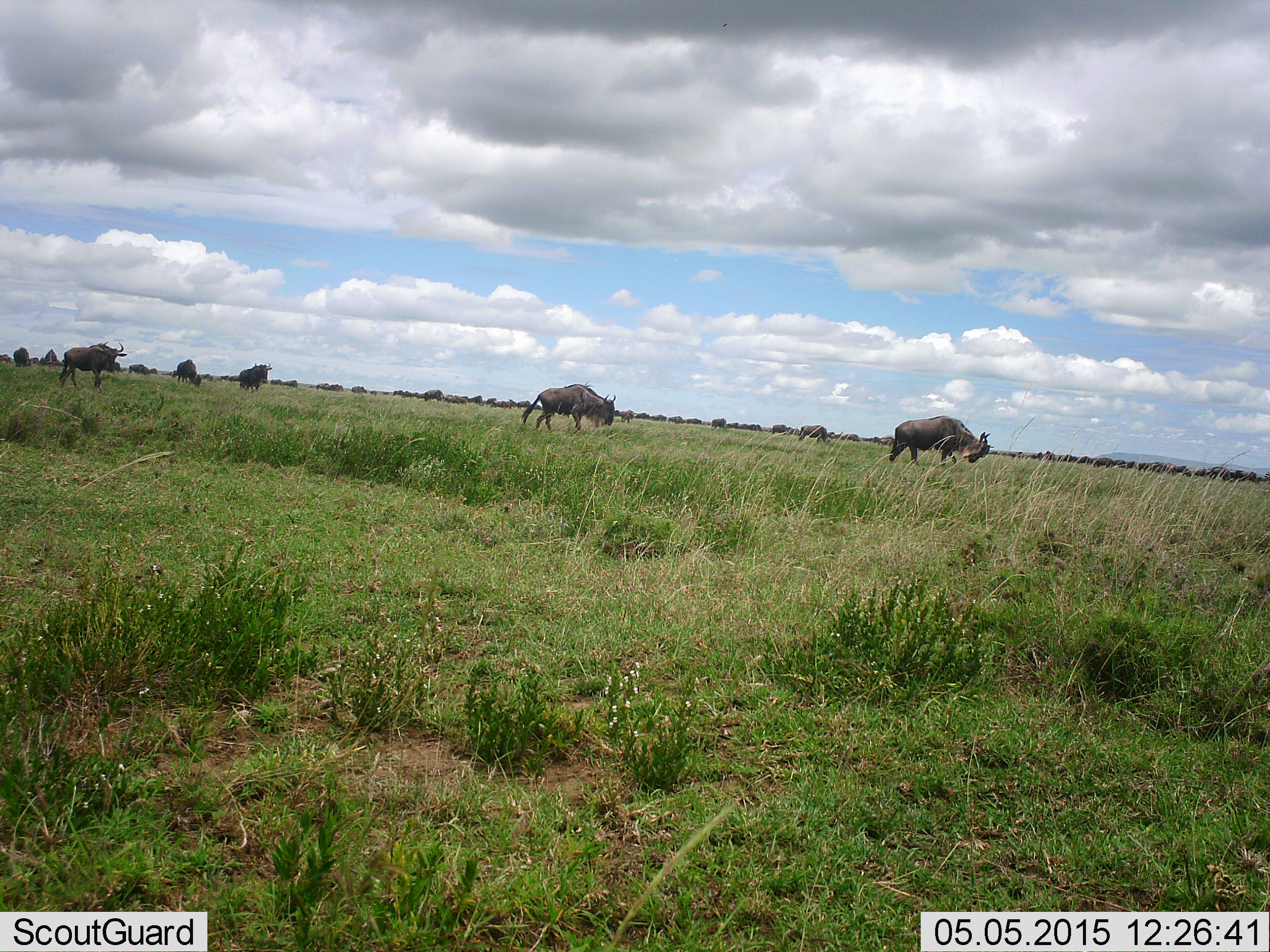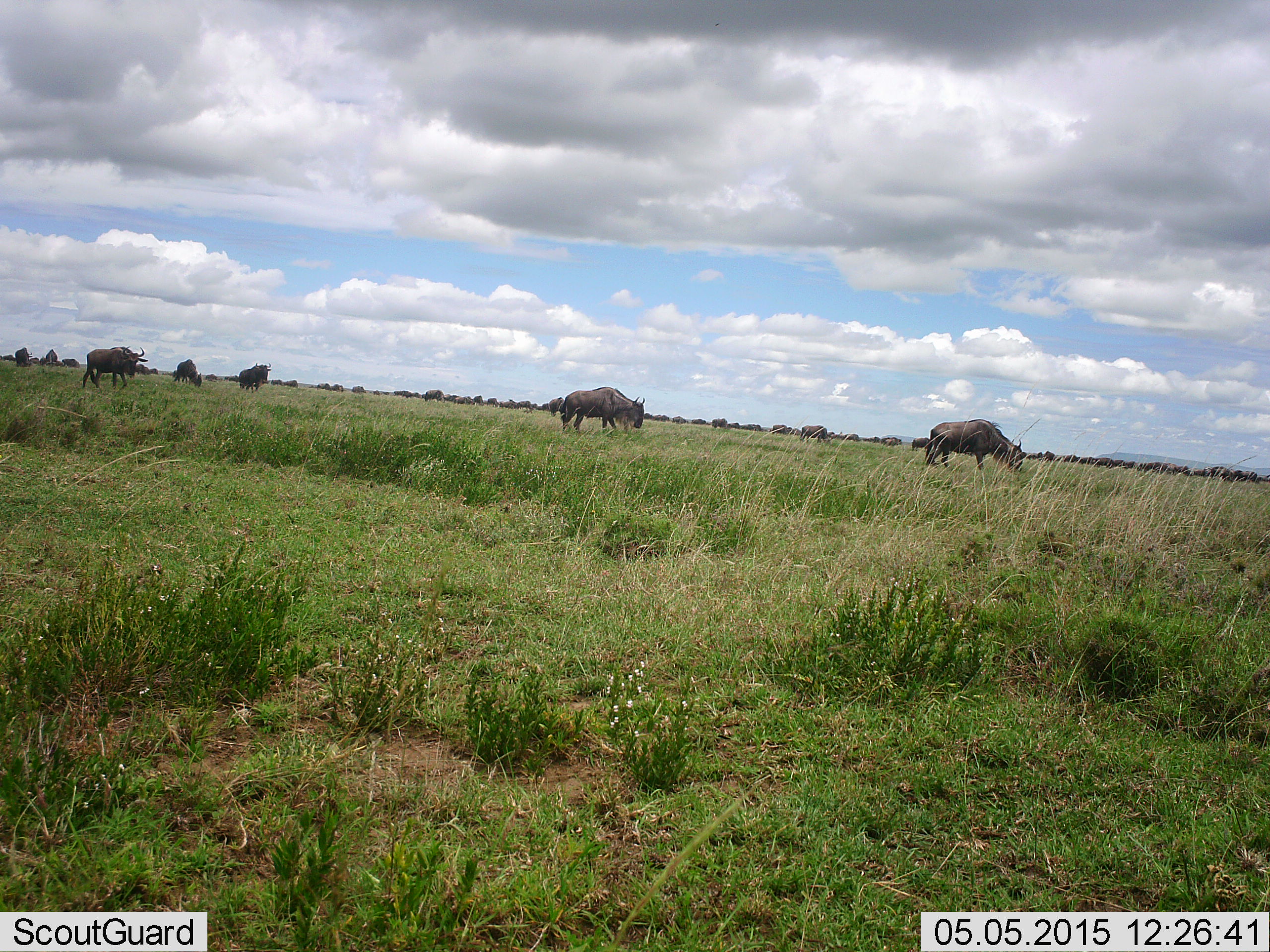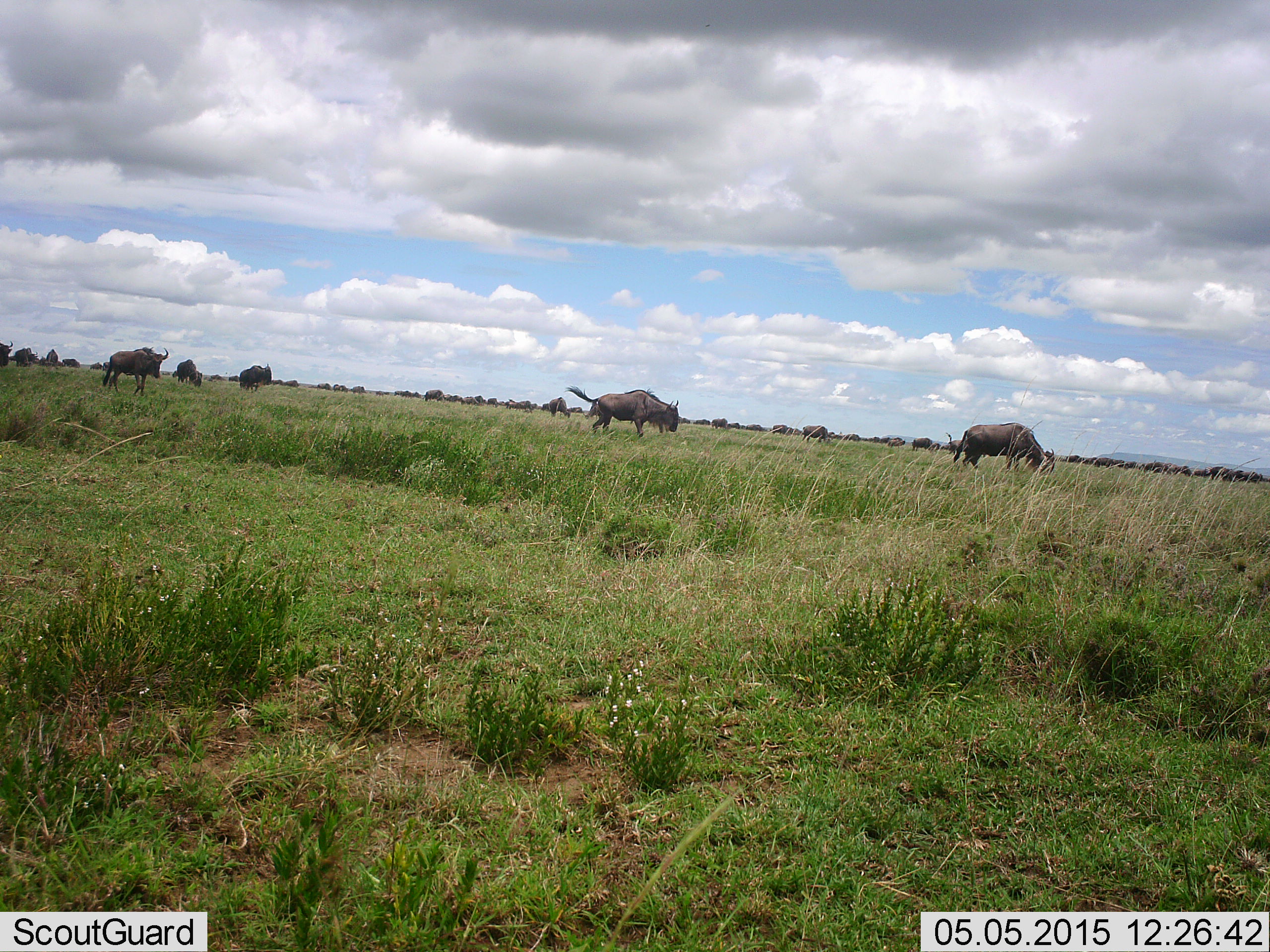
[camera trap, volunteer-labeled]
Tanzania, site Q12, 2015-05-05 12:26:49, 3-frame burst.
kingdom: Animalia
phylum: Chordata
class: Mammalia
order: Artiodactyla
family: Bovidae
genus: Connochaetes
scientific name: Connochaetes taurinus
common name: blue wildebeest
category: wildebeest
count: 11-50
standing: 30%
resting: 0%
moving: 90%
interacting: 10%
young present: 0%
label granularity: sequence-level